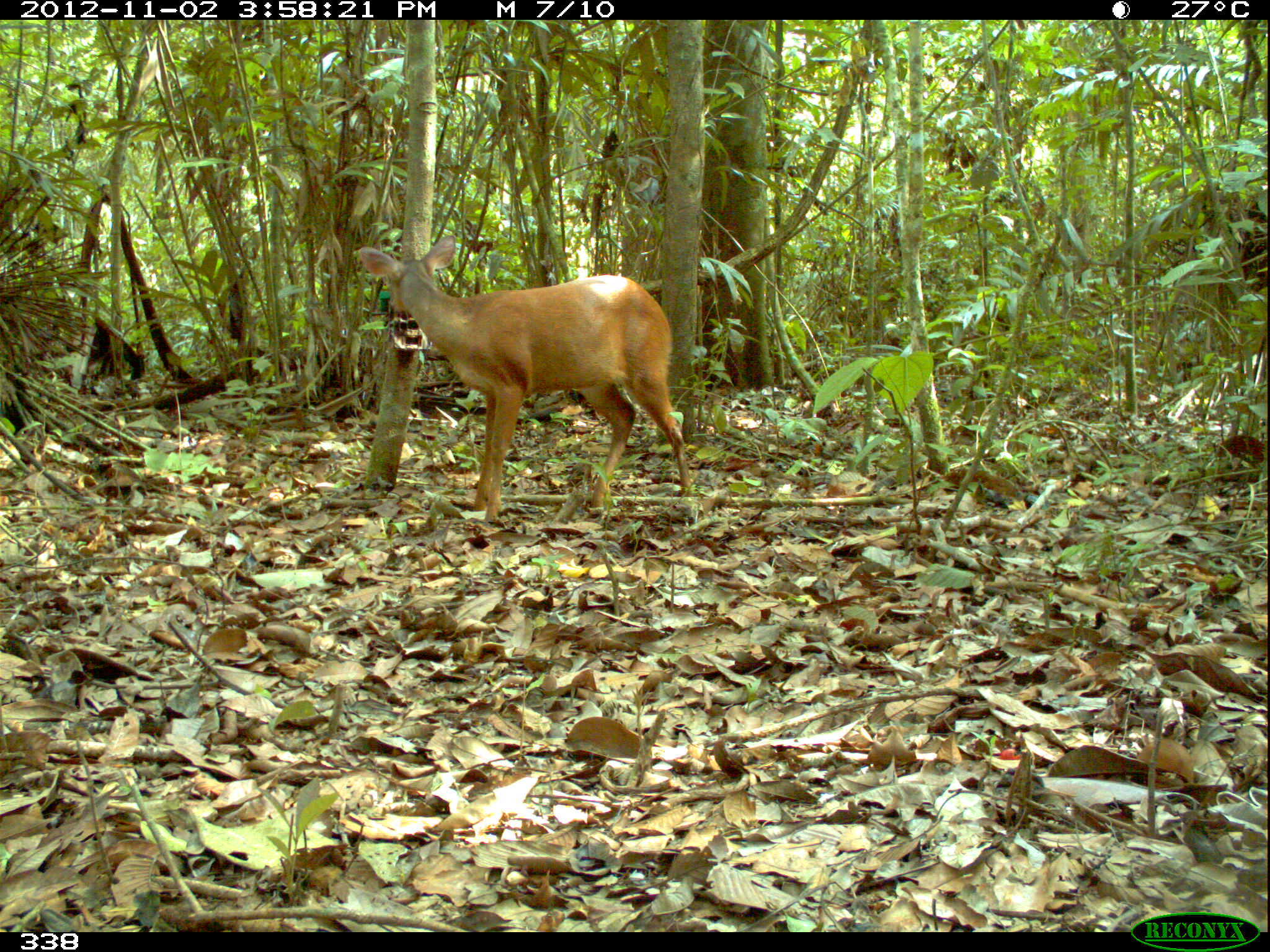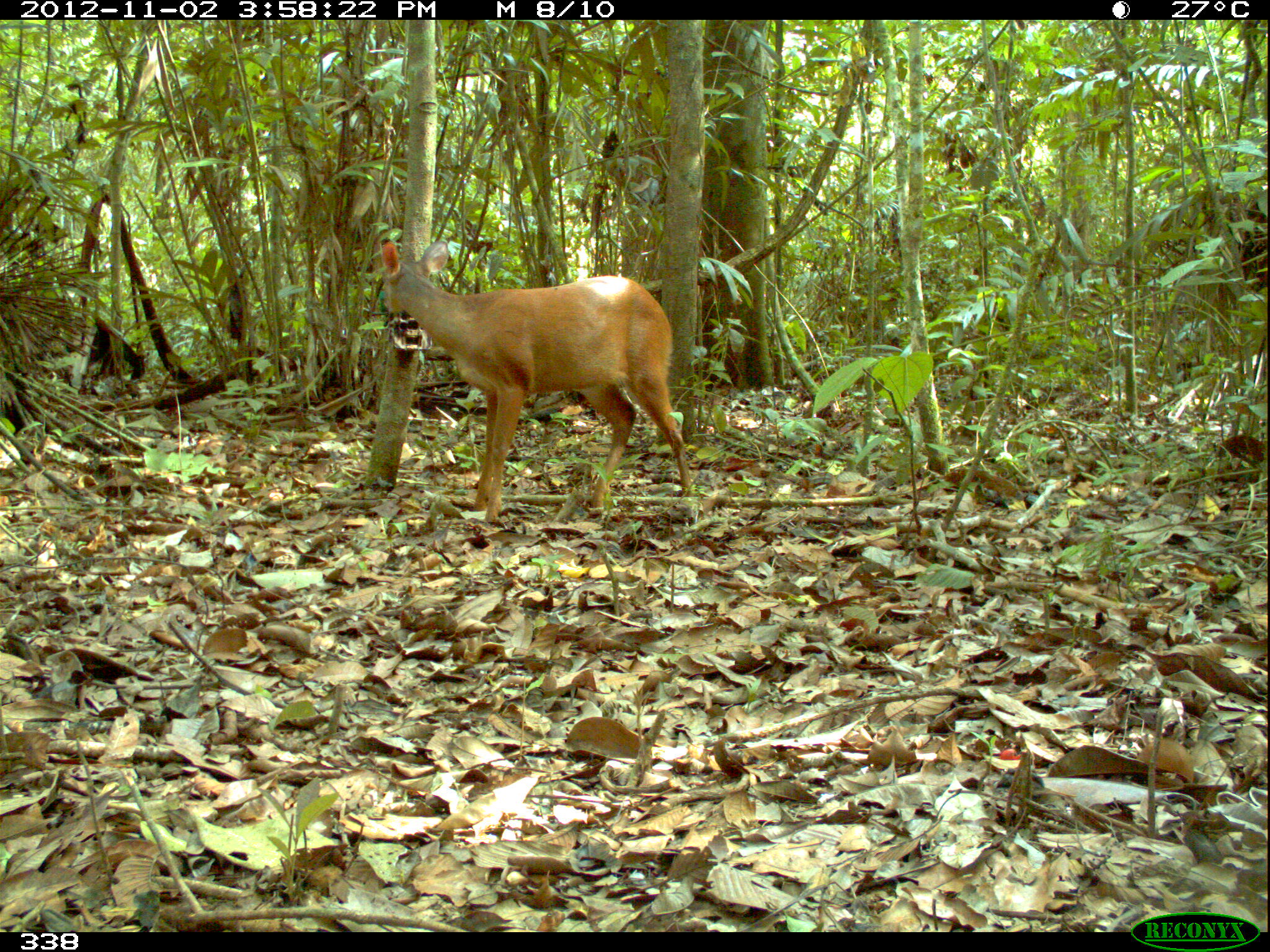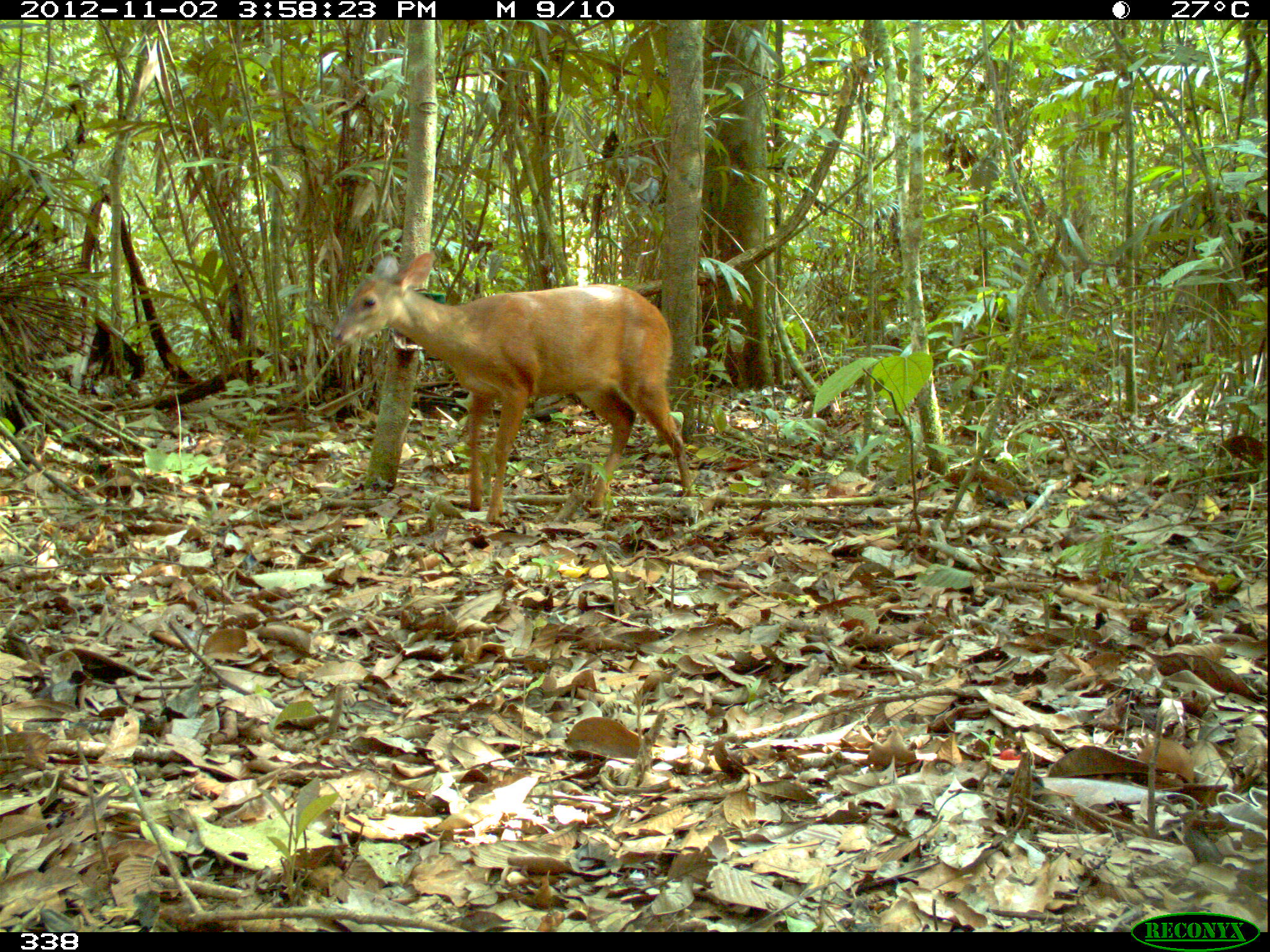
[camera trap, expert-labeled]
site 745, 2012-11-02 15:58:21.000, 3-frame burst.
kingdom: Animalia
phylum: Chordata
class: Mammalia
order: Artiodactyla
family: Cervidae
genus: Mazama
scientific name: Mazama americana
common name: red brocket